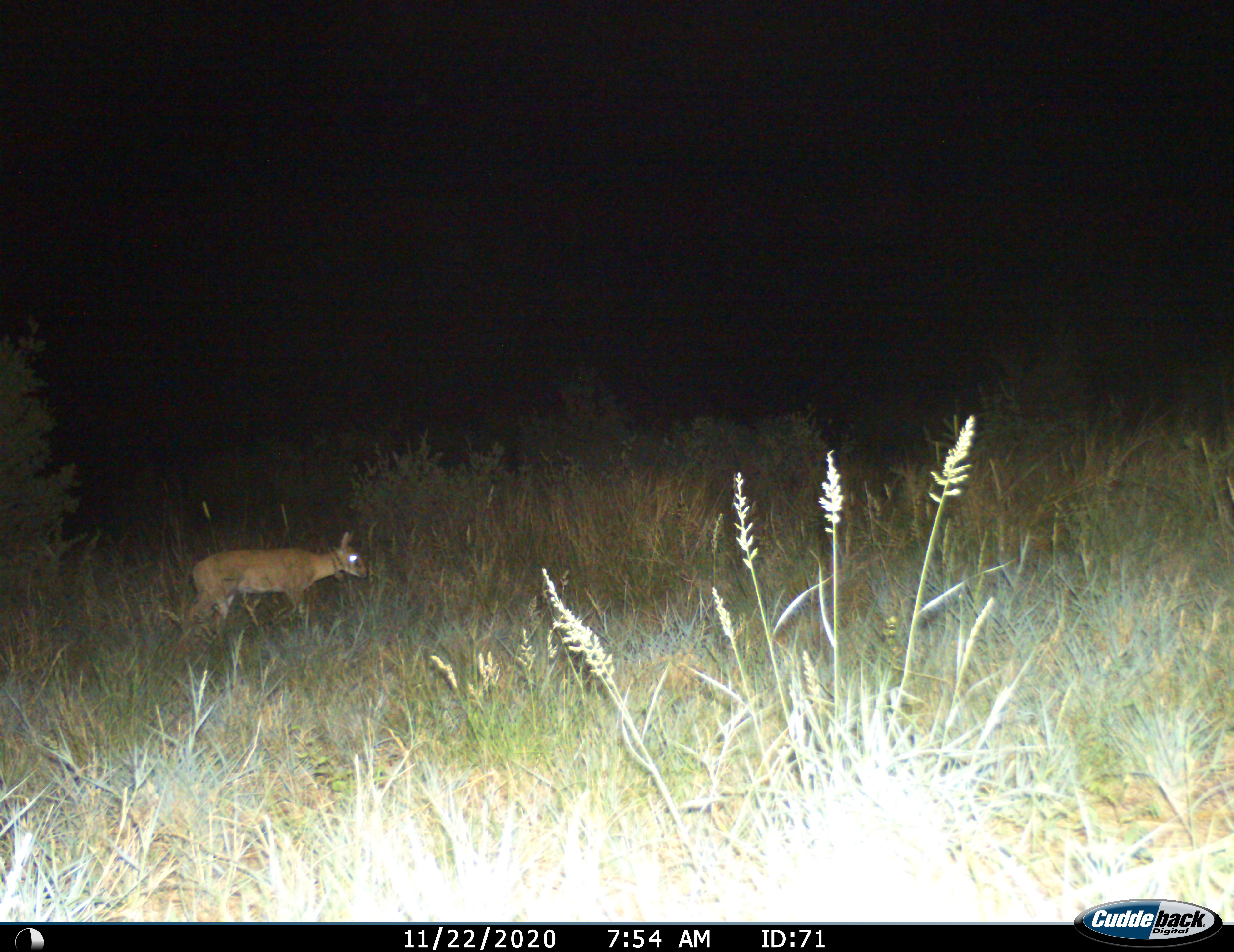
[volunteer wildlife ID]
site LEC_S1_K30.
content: unidentified animal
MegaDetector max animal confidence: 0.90